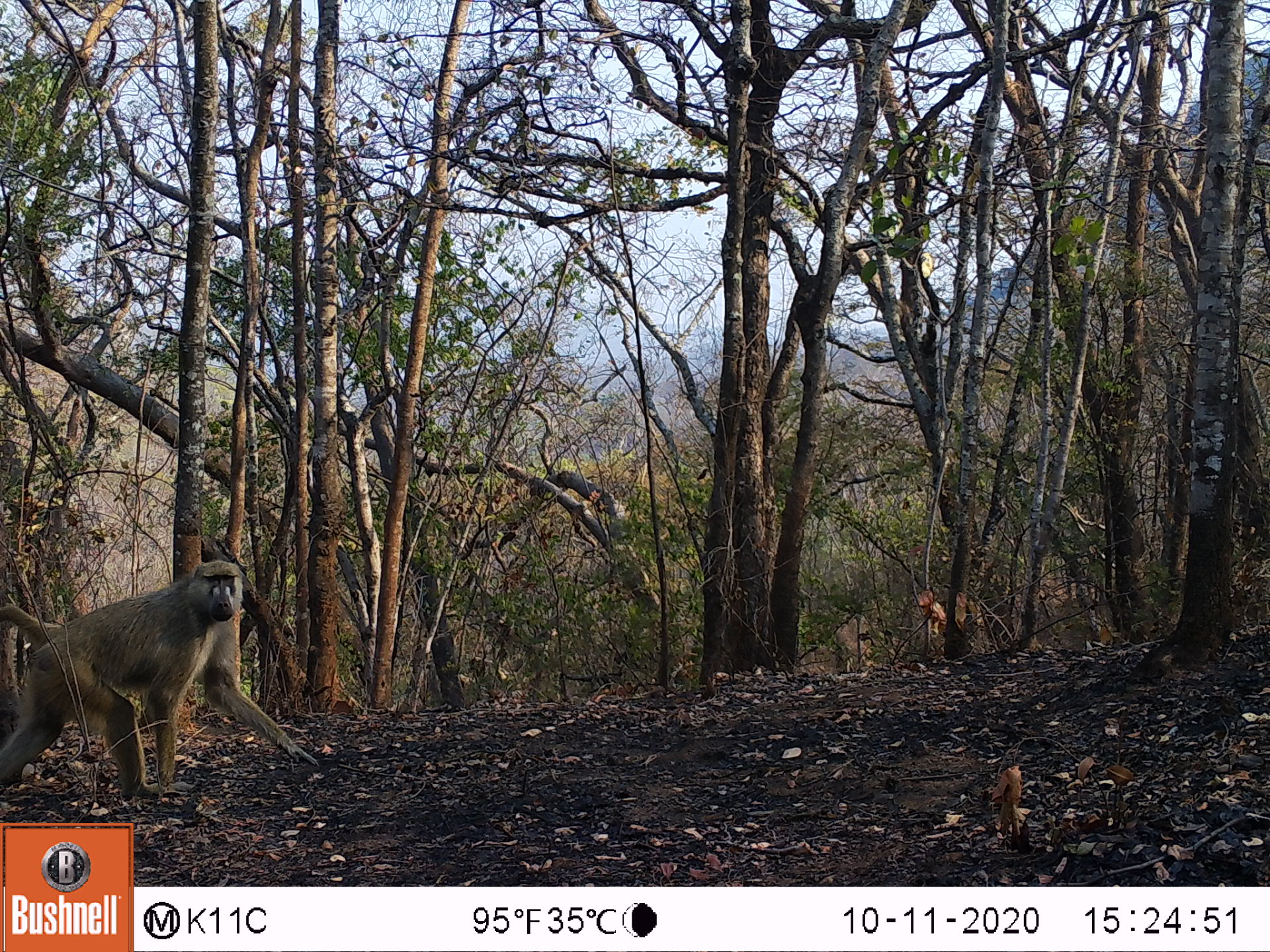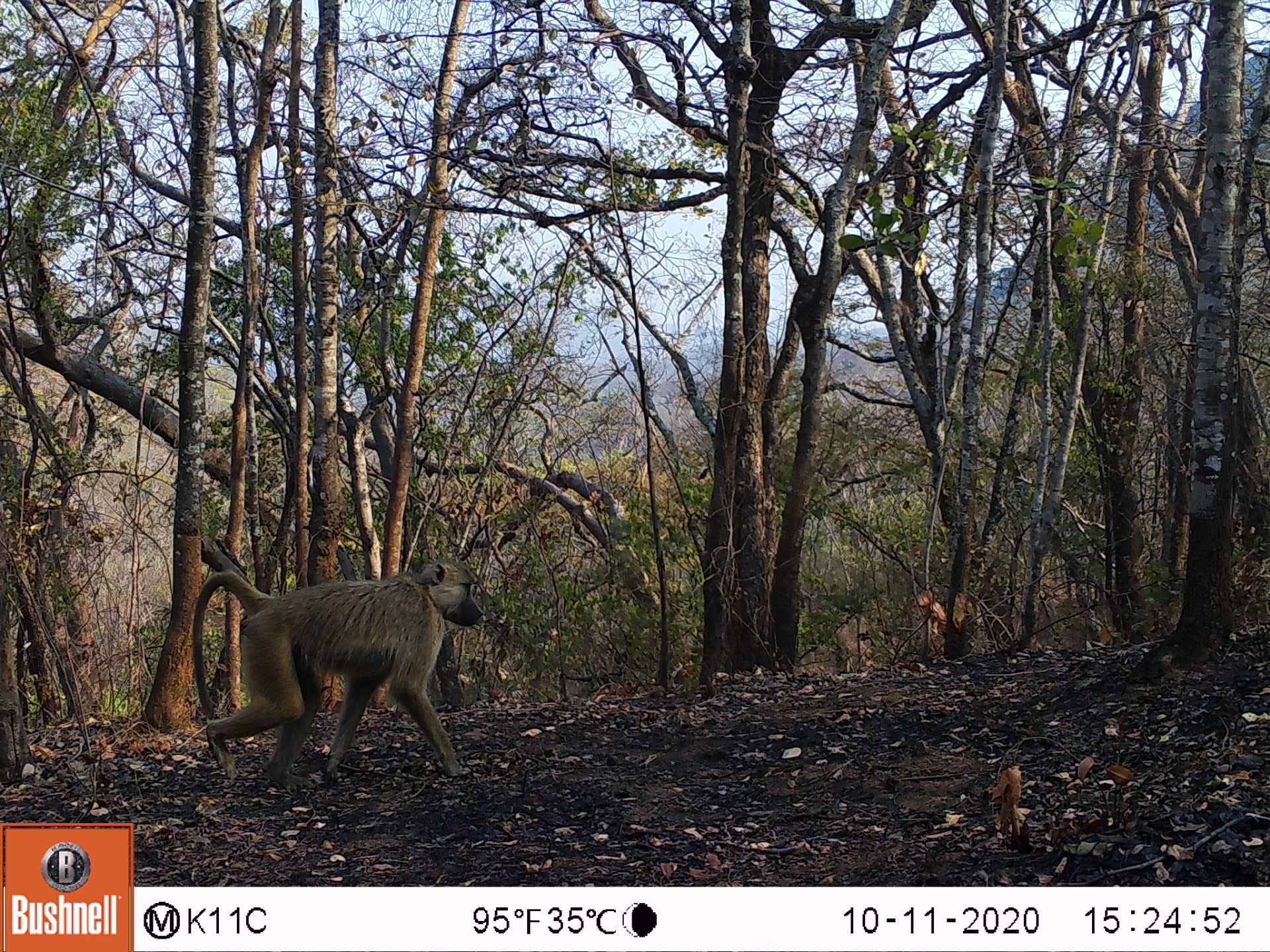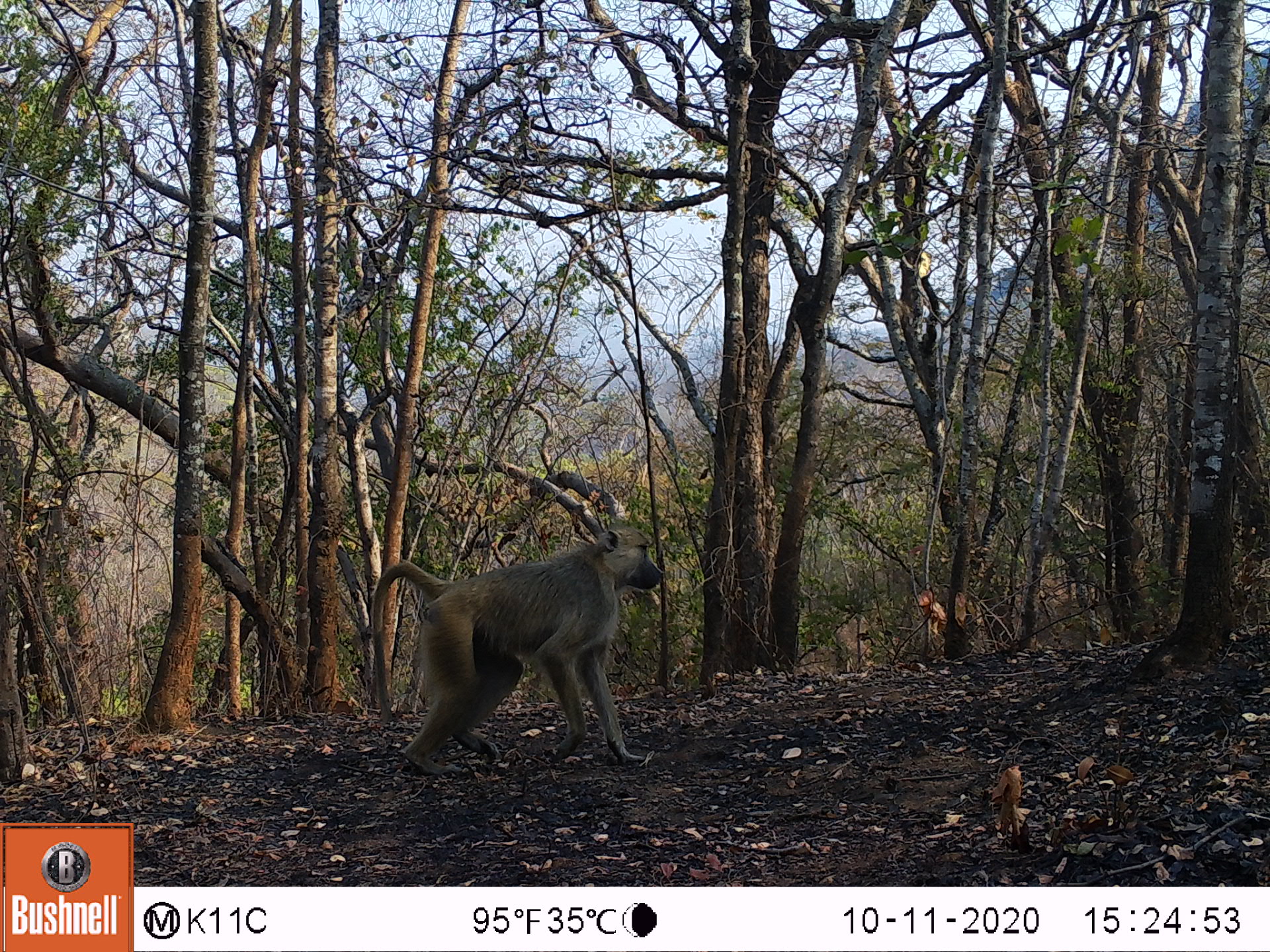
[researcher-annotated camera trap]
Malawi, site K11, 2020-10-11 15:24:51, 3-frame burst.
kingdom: Animalia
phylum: Chordata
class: Mammalia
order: Primates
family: Cercopithecidae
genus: Papio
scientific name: Papio cynocephalus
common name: yellow baboon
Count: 1.